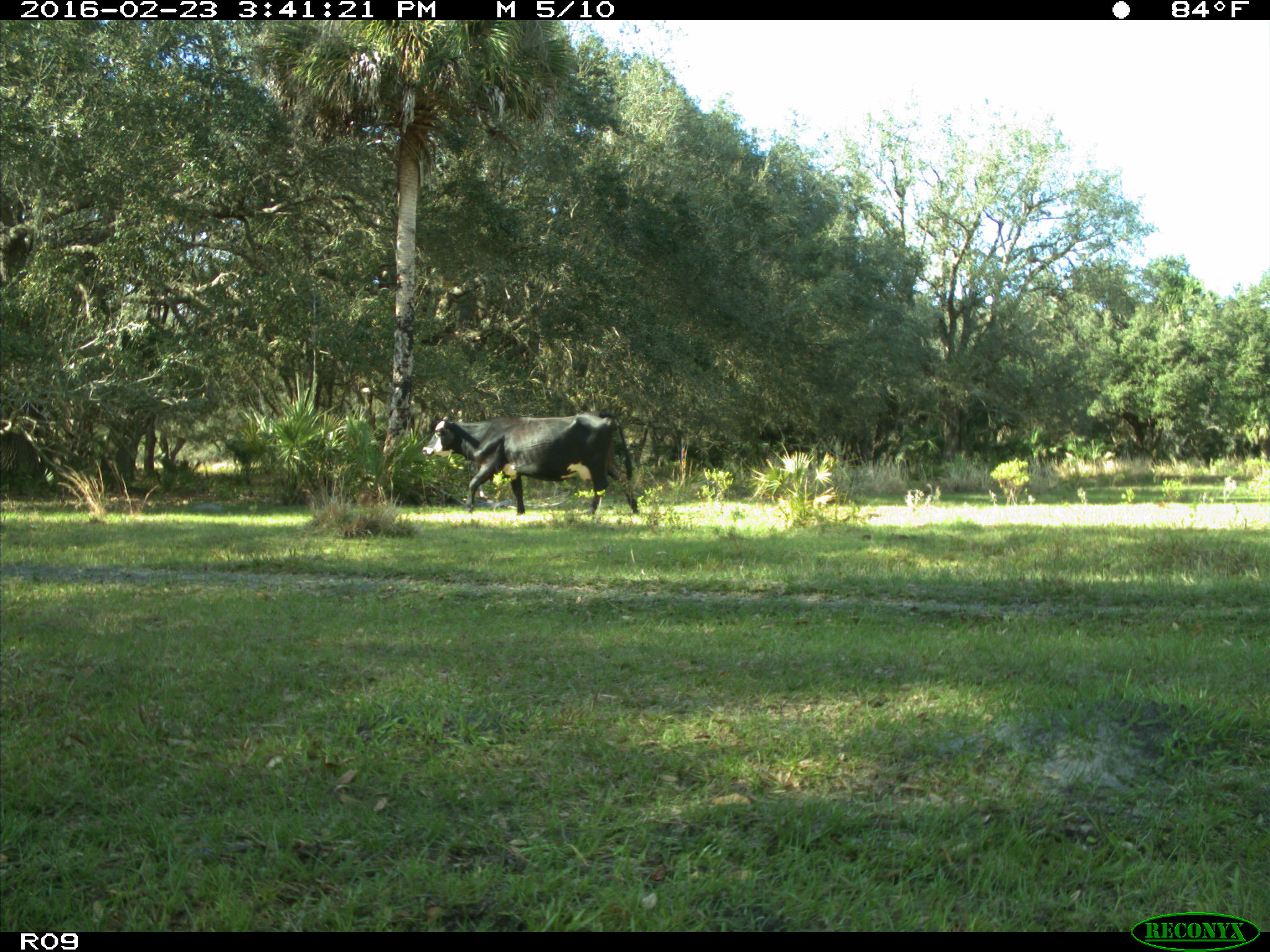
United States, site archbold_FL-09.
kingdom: Animalia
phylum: Chordata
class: Mammalia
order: Artiodactyla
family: Bovidae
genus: Bos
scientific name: Bos taurus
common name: domestic cow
Bos taurus (domestic cow).